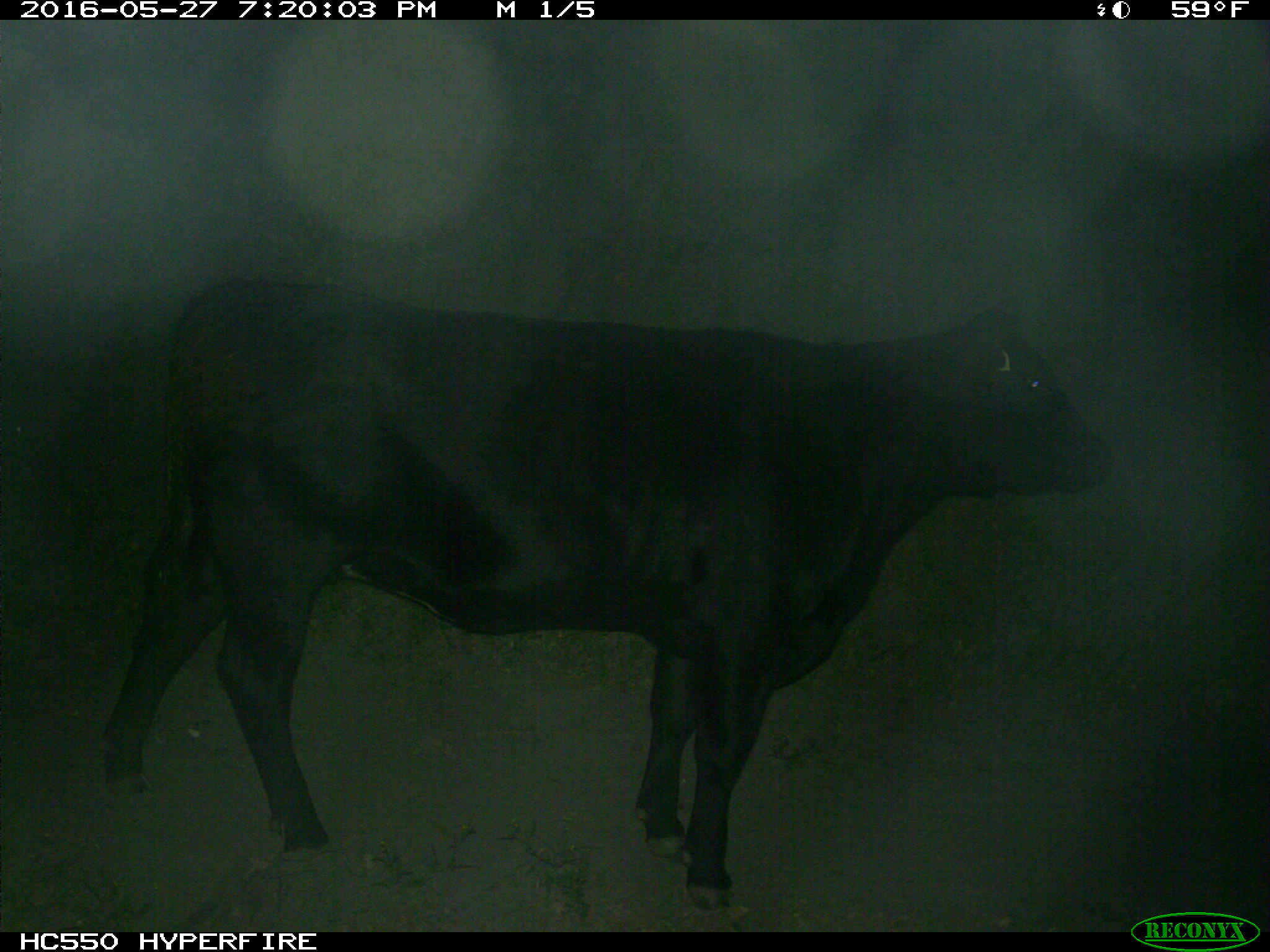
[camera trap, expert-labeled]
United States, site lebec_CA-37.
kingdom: Animalia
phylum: Chordata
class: Mammalia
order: Artiodactyla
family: Bovidae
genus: Bos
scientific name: Bos taurus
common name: domestic cow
Bos taurus (domestic cow).